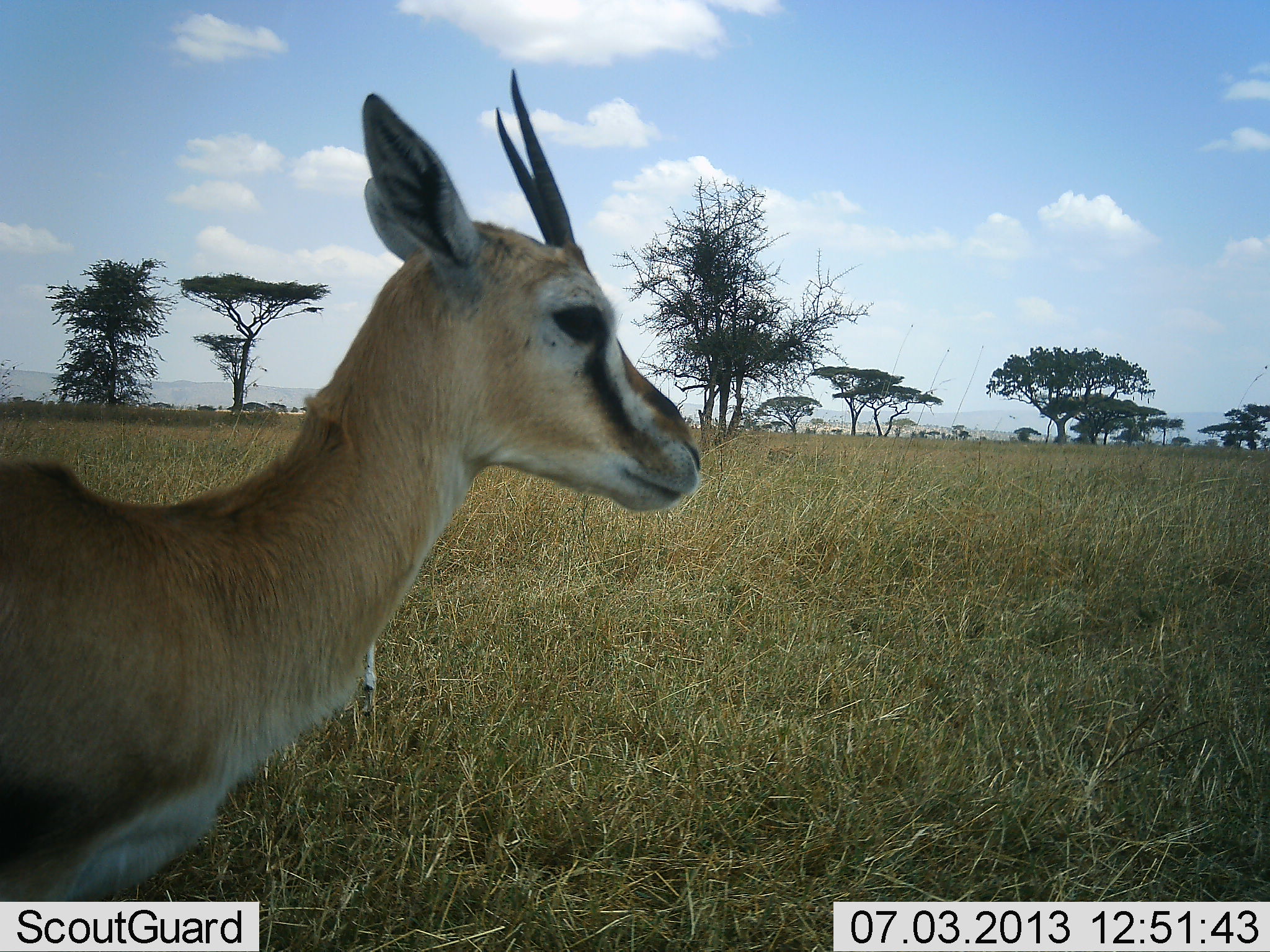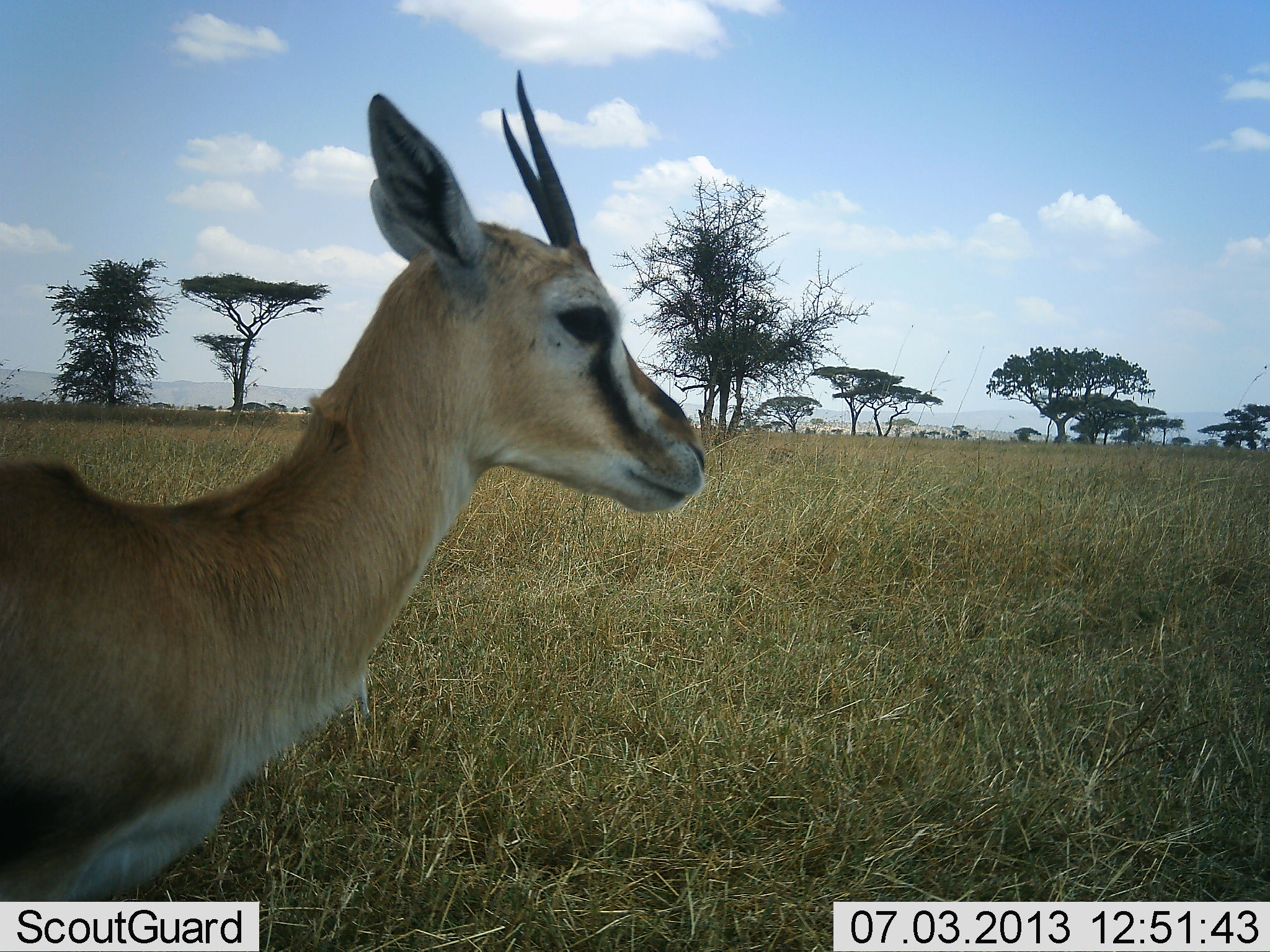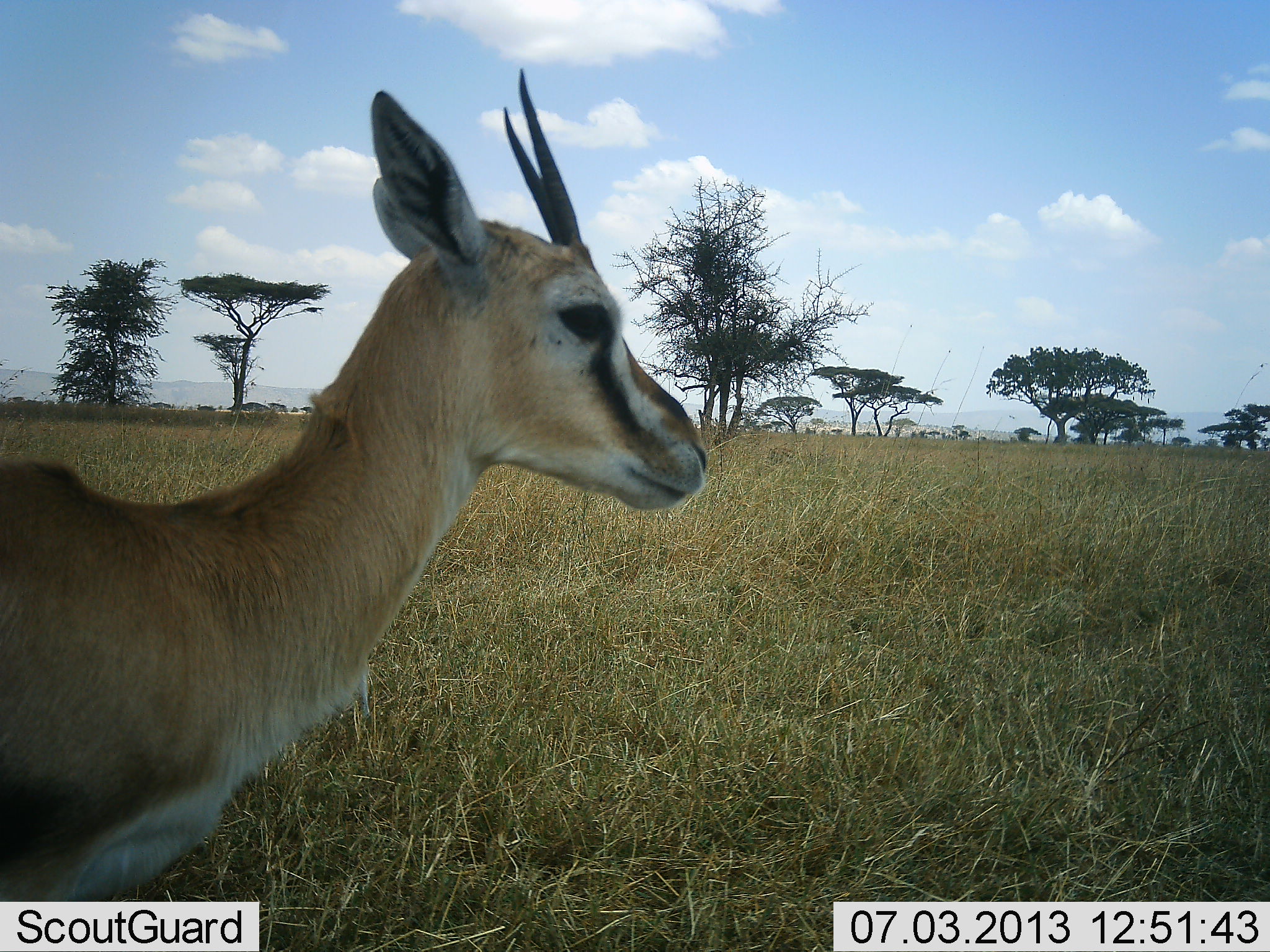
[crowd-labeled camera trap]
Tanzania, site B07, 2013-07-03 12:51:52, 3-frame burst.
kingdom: Animalia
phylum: Chordata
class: Mammalia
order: Artiodactyla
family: Bovidae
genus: Eudorcas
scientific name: Eudorcas thomsonii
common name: thomson's gazelle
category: gazellethomsons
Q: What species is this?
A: Gazellethomsons (thomson's gazelle) (Eudorcas thomsonii).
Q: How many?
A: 1.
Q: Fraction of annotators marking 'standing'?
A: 100%.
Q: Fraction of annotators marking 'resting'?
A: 0%.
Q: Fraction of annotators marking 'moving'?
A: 4%.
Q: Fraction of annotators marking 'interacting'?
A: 0%.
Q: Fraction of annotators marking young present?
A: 0%.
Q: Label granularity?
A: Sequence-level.